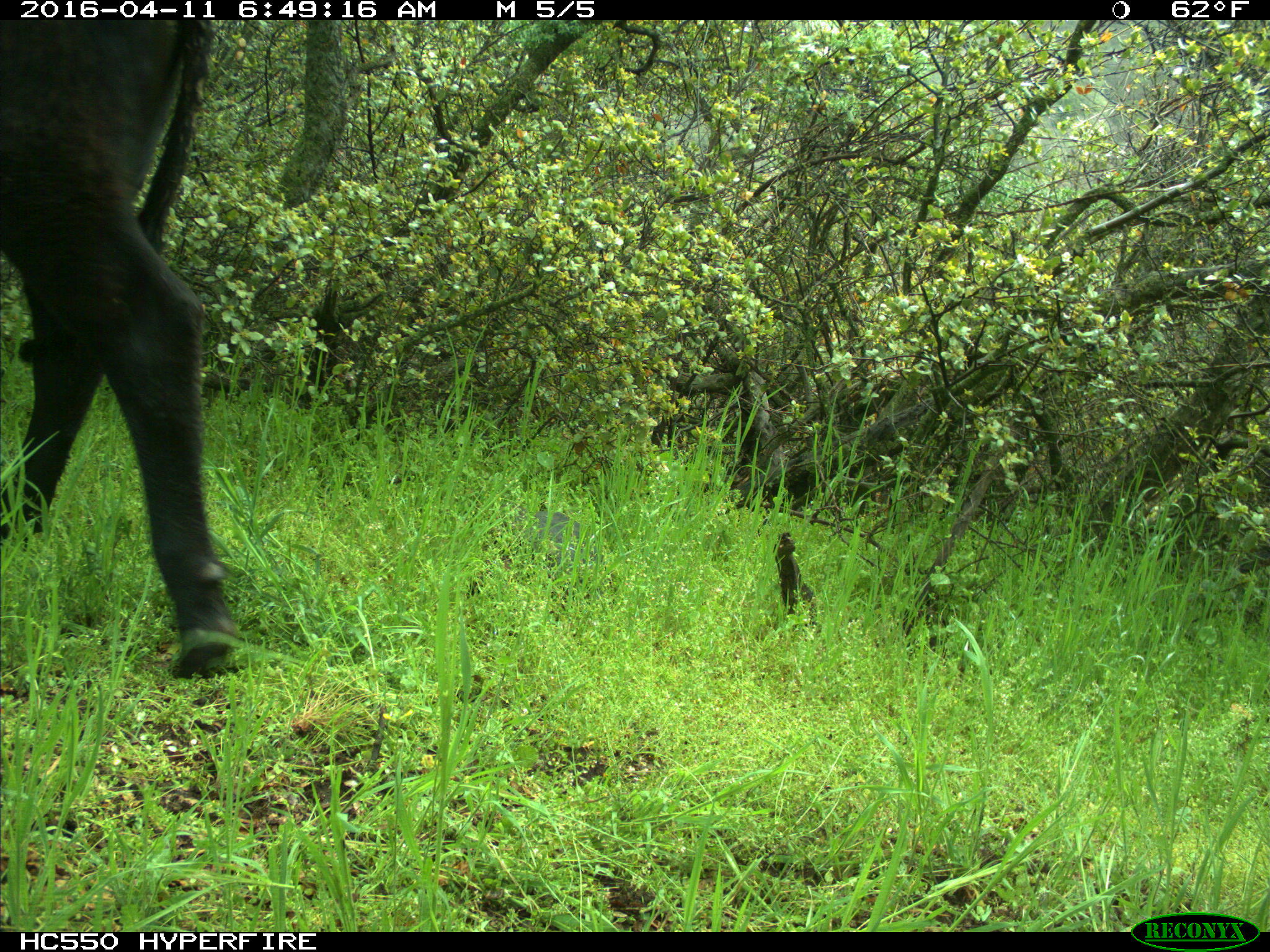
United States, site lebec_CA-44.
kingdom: Animalia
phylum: Chordata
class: Mammalia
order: Artiodactyla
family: Bovidae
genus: Bos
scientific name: Bos taurus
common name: domestic cow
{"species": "Bos taurus (domestic cow)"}